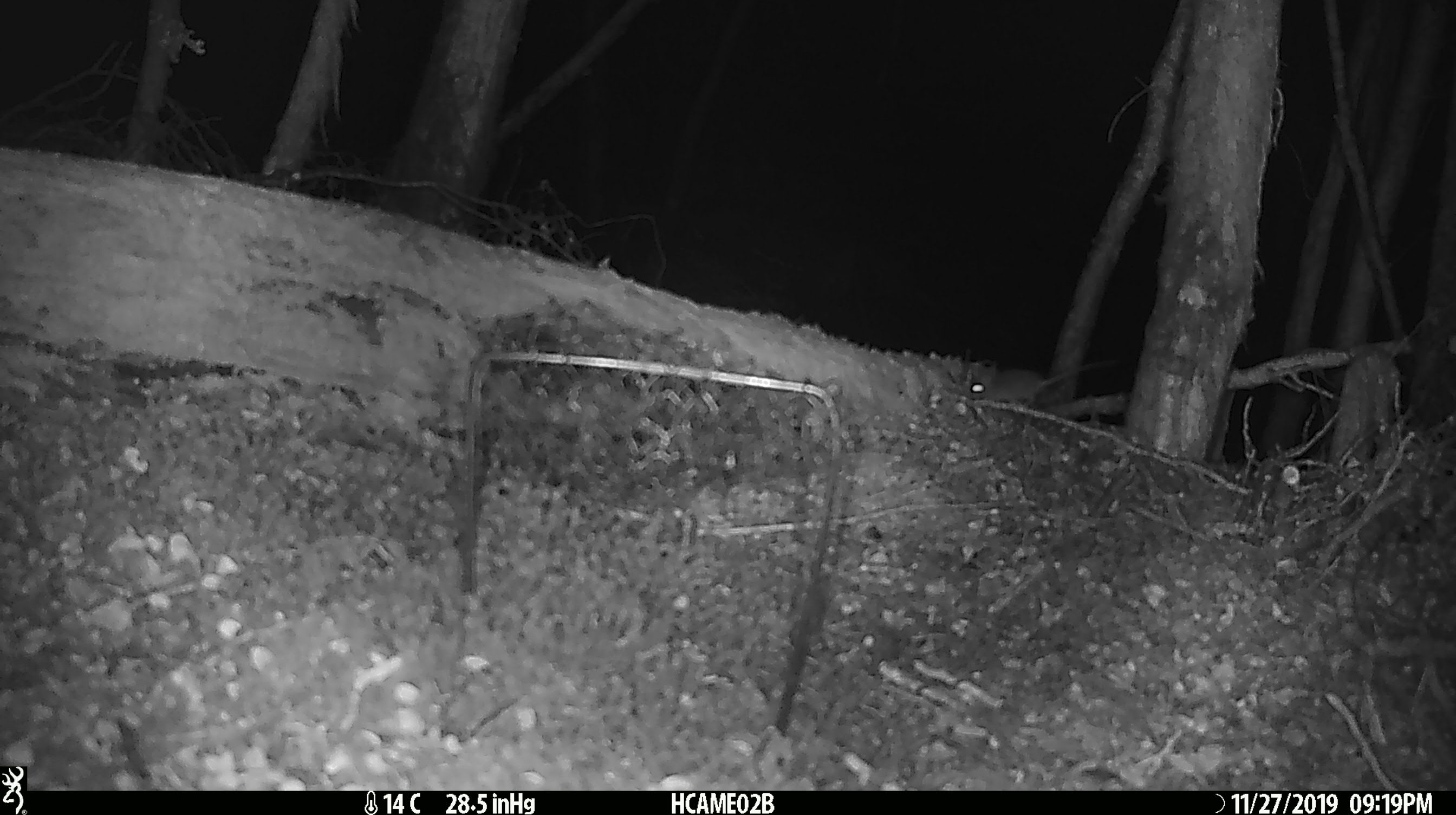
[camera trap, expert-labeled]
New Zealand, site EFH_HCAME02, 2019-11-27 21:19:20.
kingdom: Animalia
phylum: Chordata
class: Mammalia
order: Rodentia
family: Muridae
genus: Mus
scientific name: Mus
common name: mouse